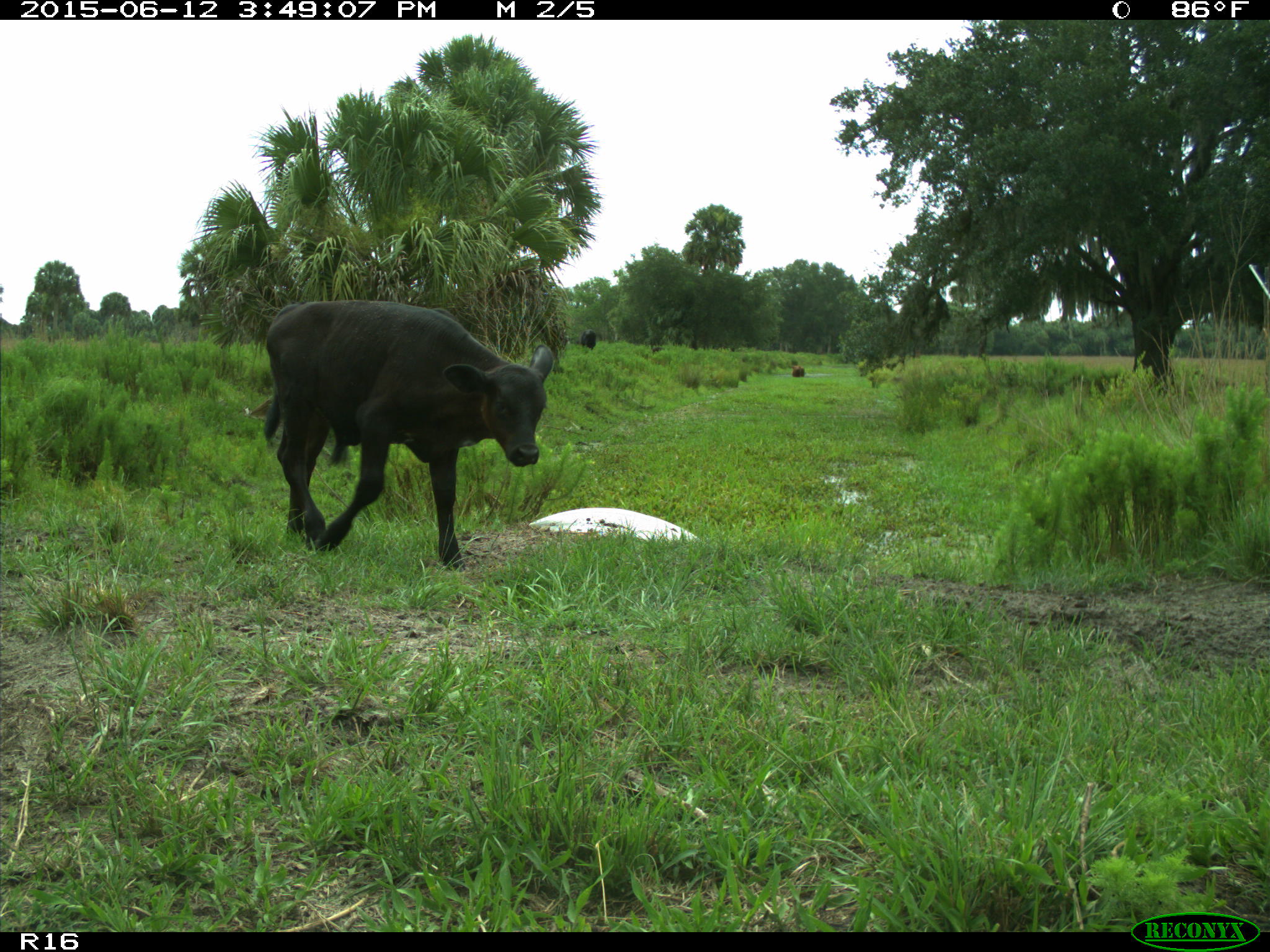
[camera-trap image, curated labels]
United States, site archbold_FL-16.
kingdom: Animalia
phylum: Chordata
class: Mammalia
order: Artiodactyla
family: Bovidae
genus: Bos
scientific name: Bos taurus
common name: domestic cow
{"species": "Bos taurus (domestic cow)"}